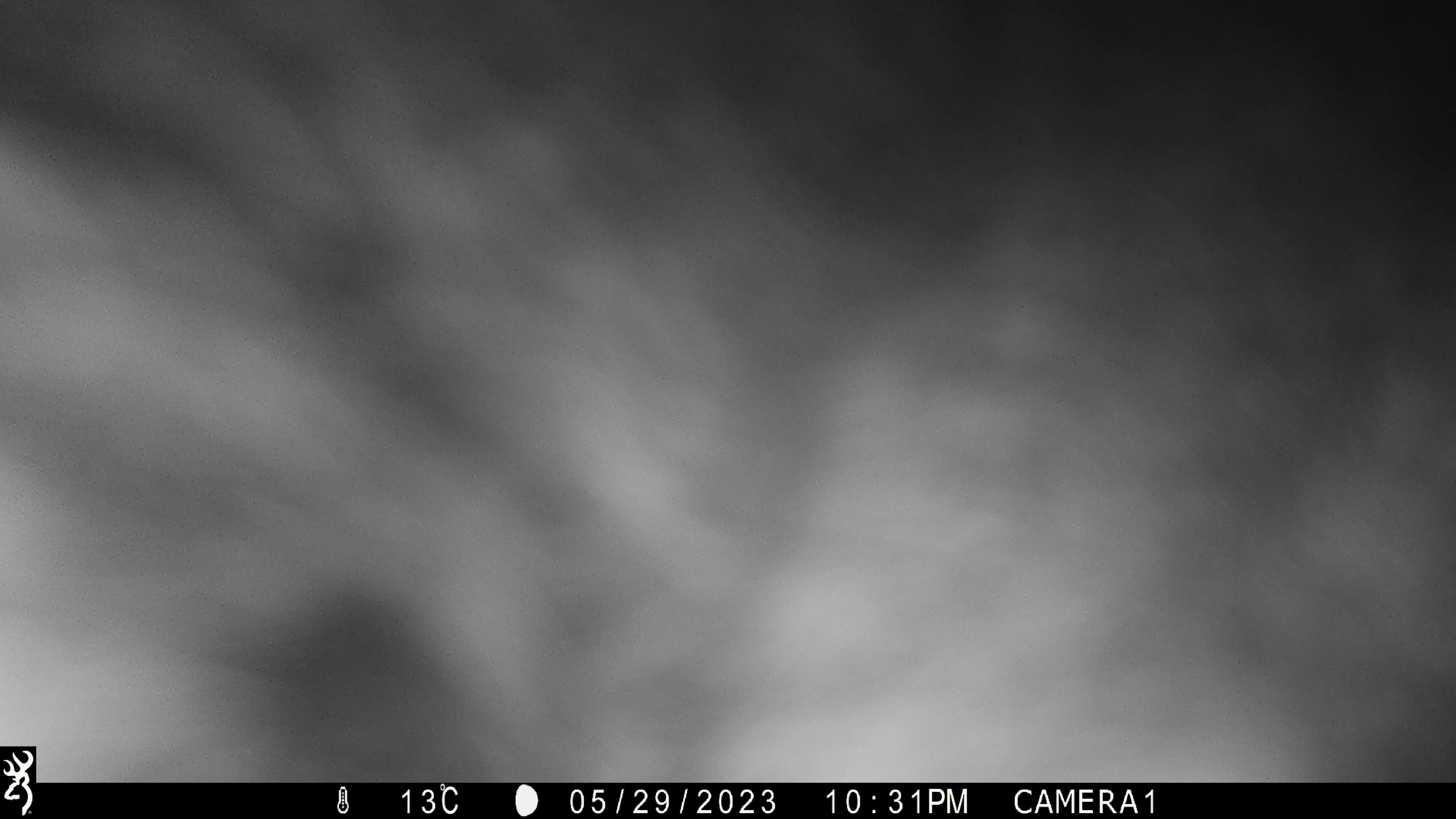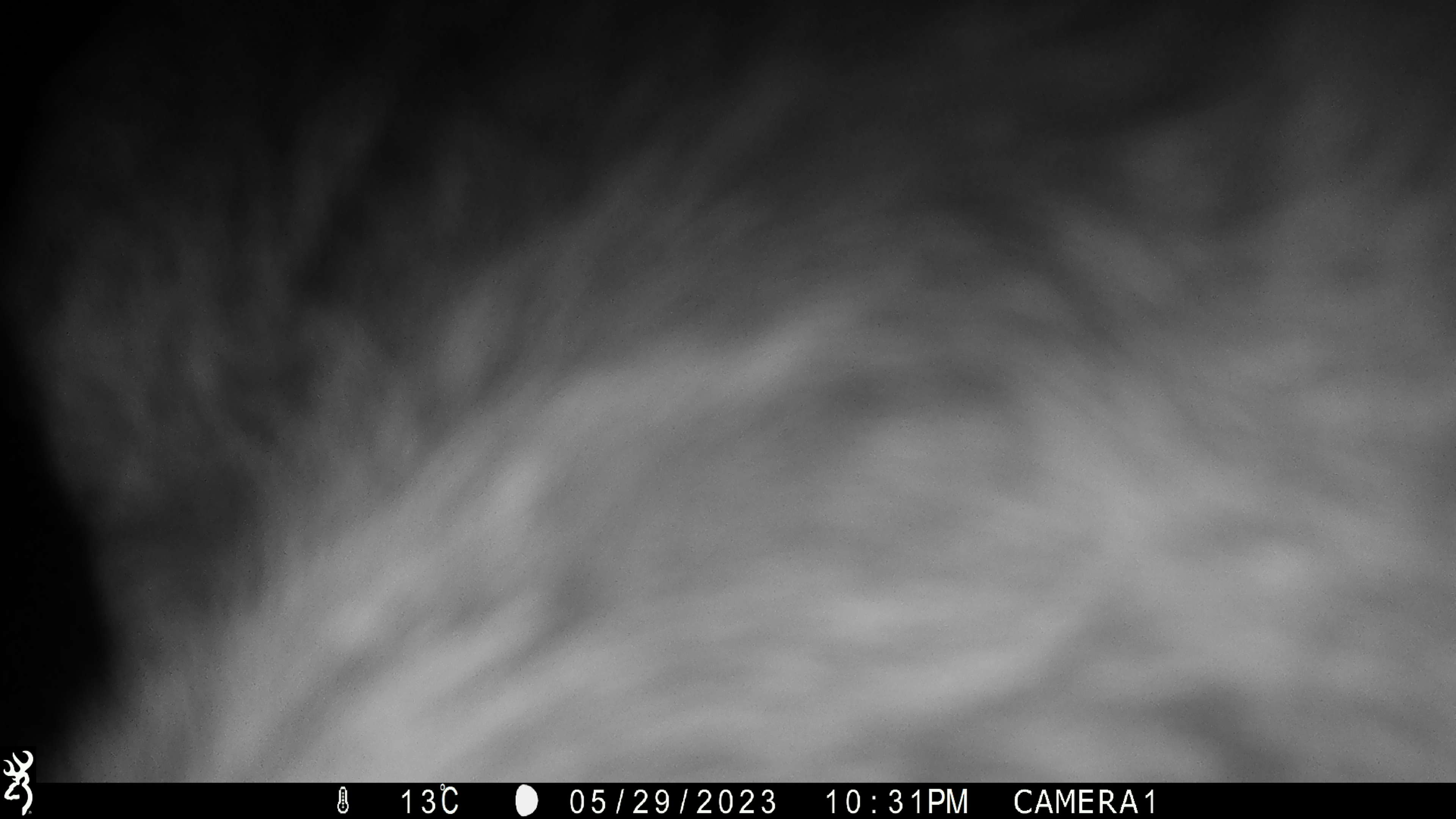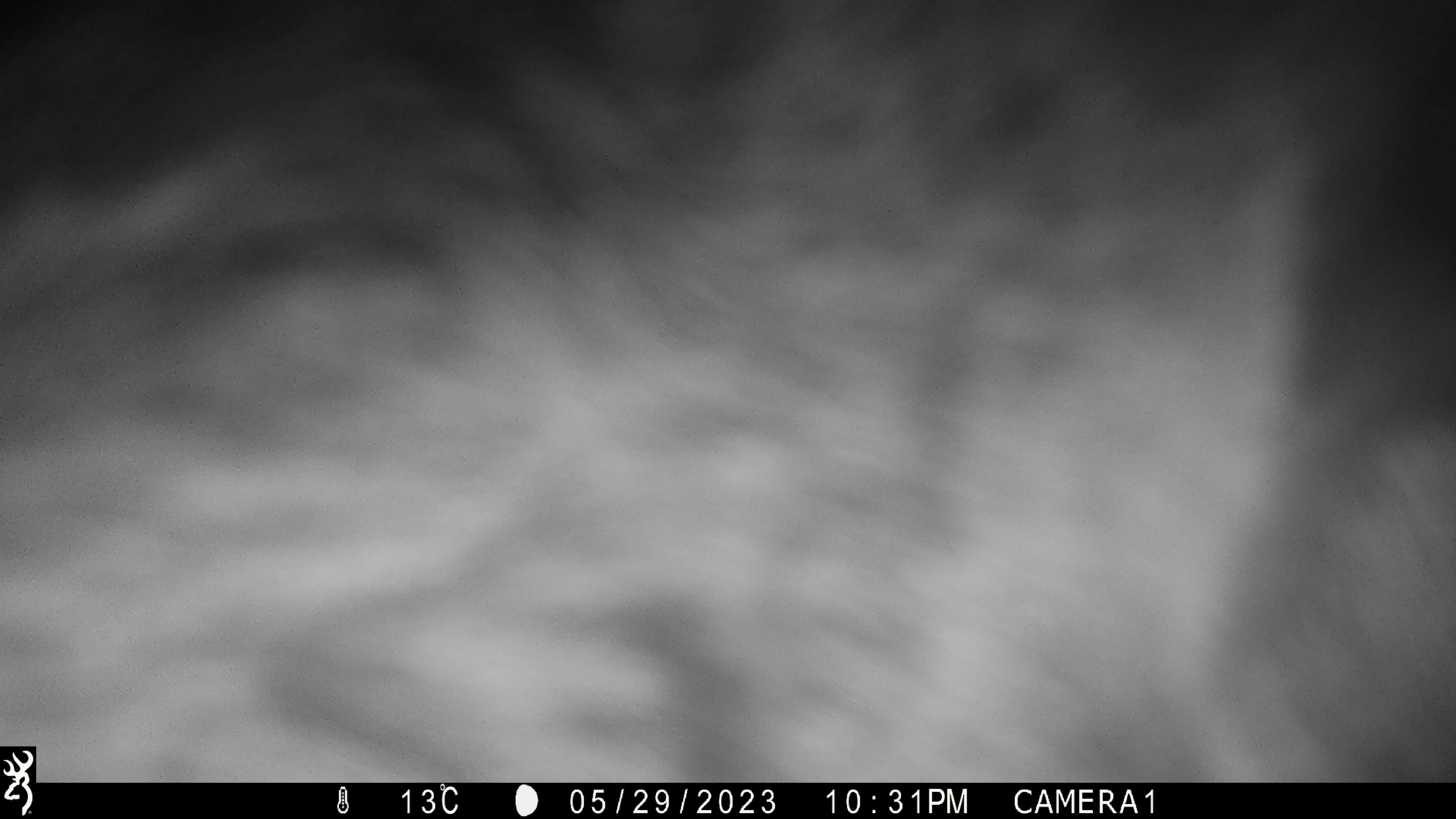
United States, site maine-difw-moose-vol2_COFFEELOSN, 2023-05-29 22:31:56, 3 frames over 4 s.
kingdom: Animalia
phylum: Chordata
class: Mammalia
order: Artiodactyla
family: Cervidae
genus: Alces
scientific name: Alces alces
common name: moose